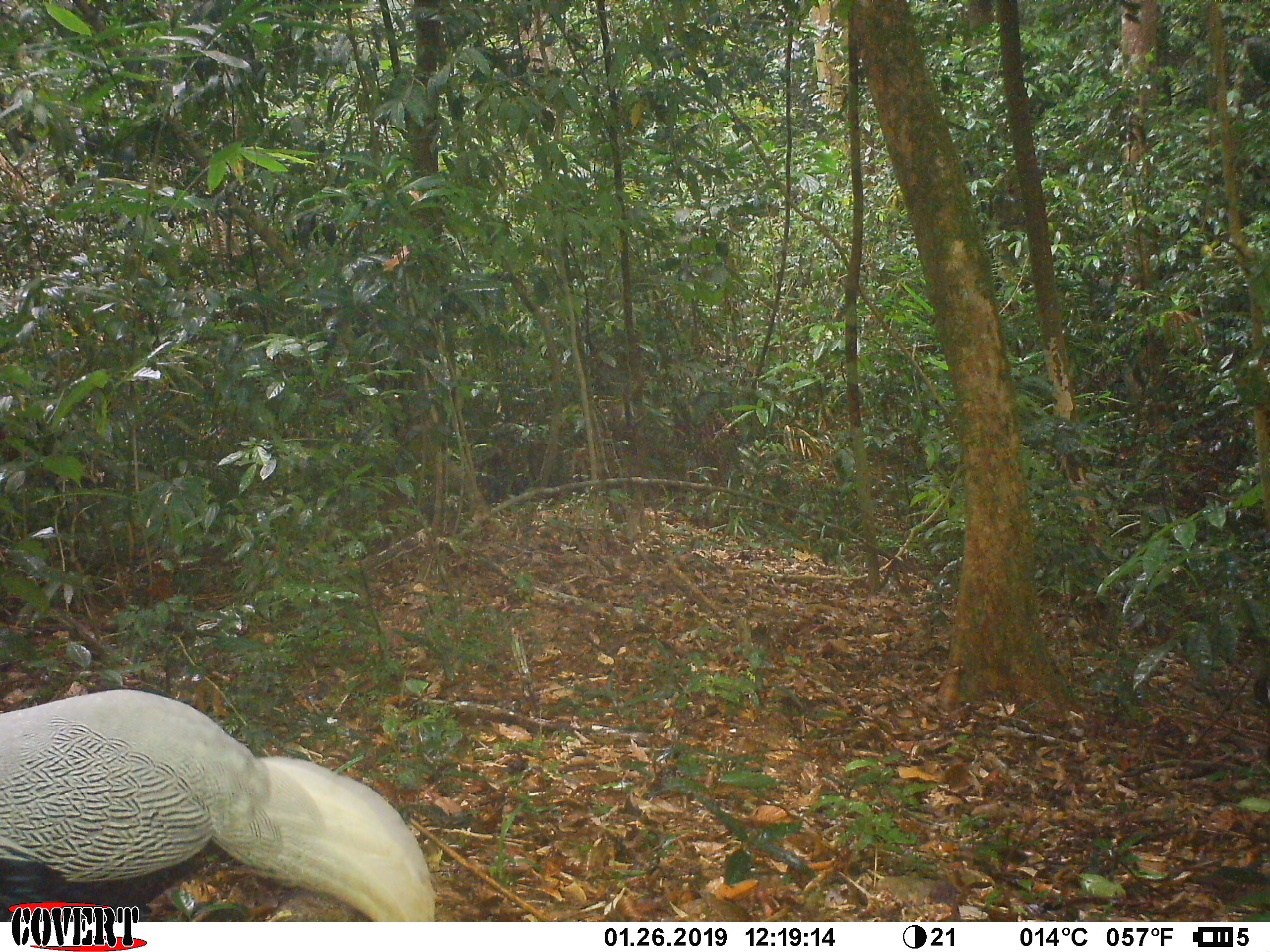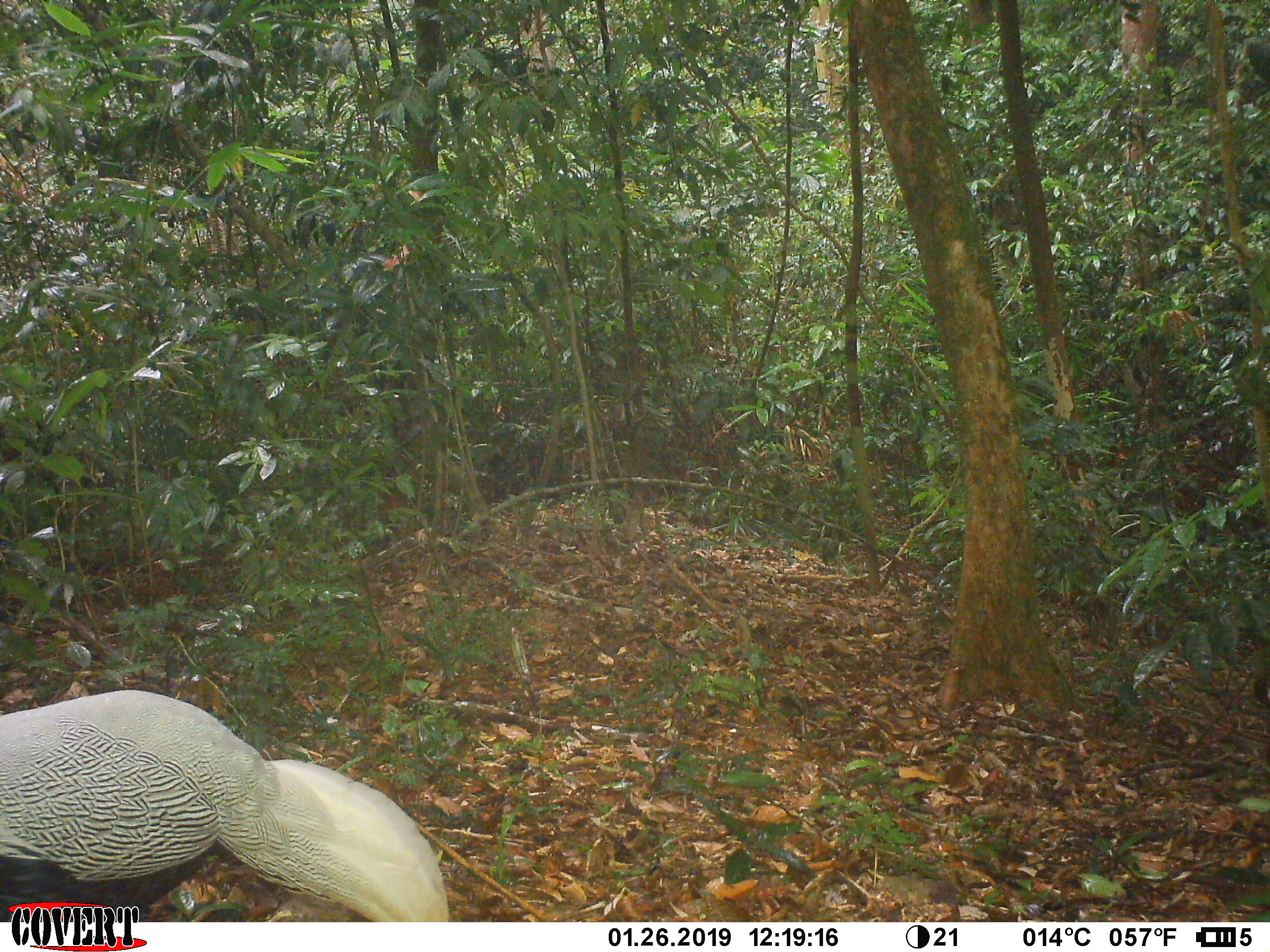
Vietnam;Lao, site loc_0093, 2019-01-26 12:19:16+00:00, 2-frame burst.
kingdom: Animalia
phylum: Chordata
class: Aves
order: Galliformes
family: Phasianidae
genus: Lophura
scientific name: Lophura nycthemera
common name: silver pheasant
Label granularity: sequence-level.